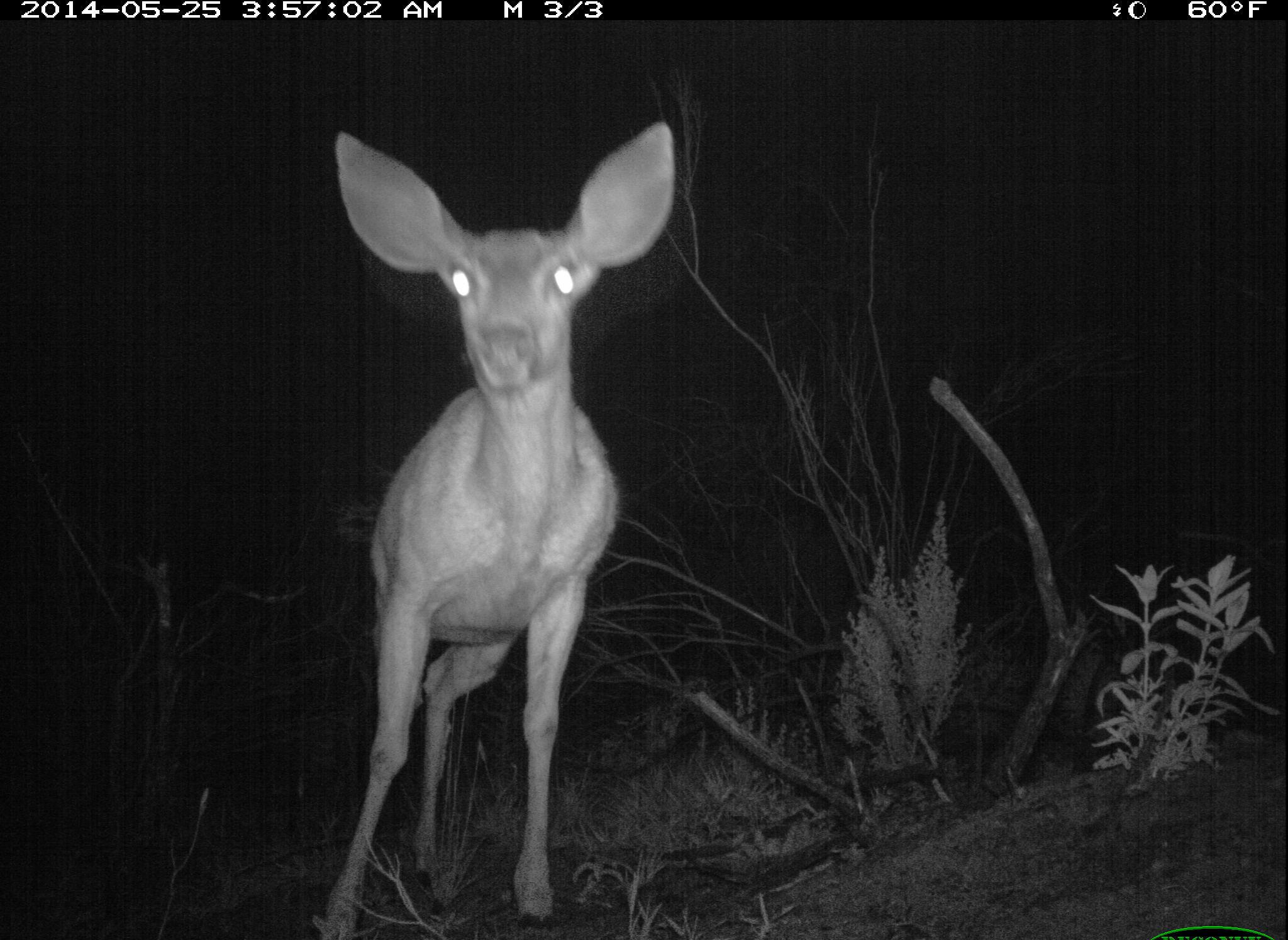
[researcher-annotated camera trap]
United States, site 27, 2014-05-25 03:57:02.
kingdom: Animalia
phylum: Chordata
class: Mammalia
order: Artiodactyla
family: Cervidae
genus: Odocoileus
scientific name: Odocoileus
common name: deer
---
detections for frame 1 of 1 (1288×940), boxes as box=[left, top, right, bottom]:
deer: box=[311, 118, 676, 937]